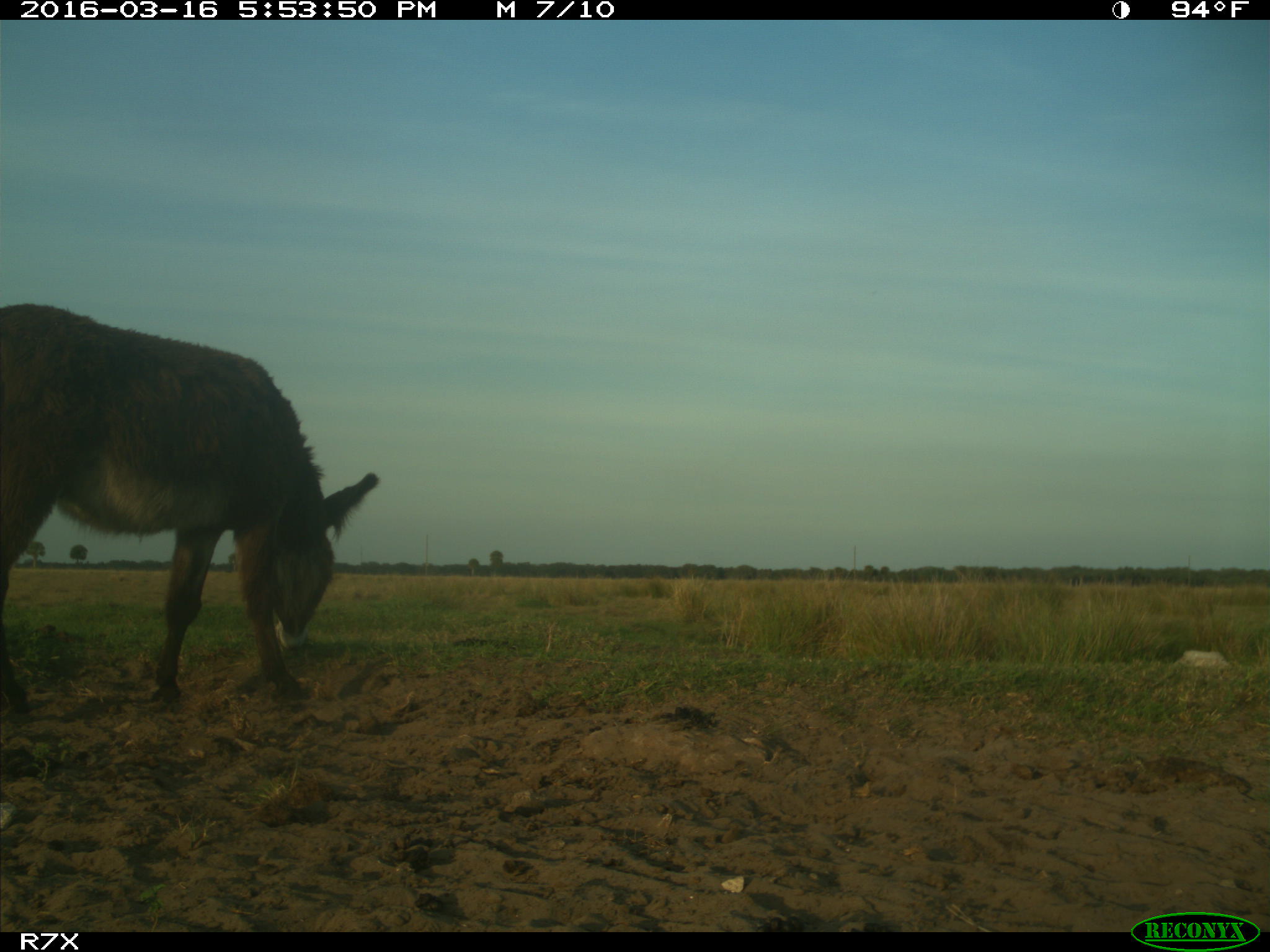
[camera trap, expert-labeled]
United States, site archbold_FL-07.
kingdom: Animalia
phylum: Chordata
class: Mammalia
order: Artiodactyla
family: Bovidae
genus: Bos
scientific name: Bos taurus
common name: domestic cow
Bos taurus (domestic cow).